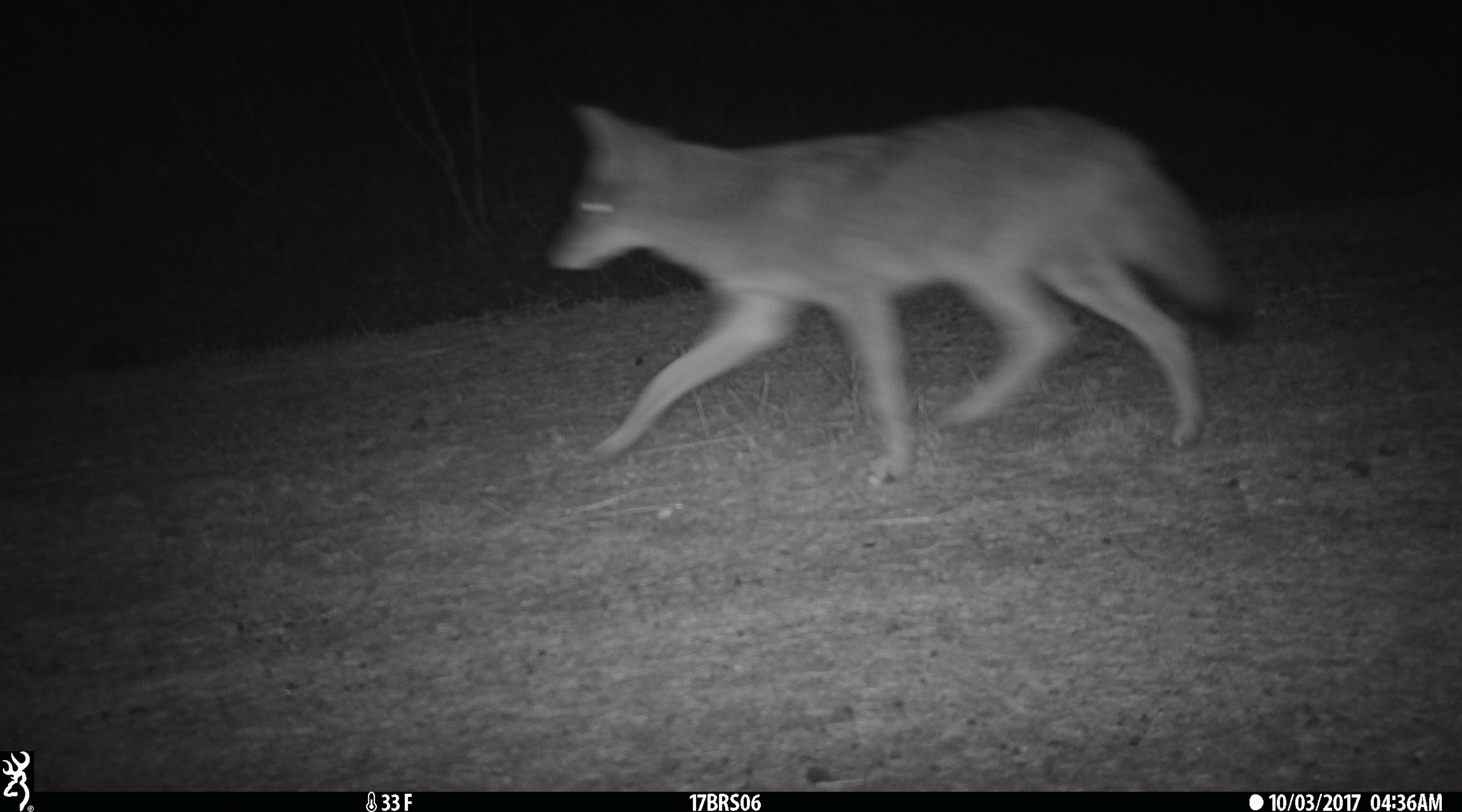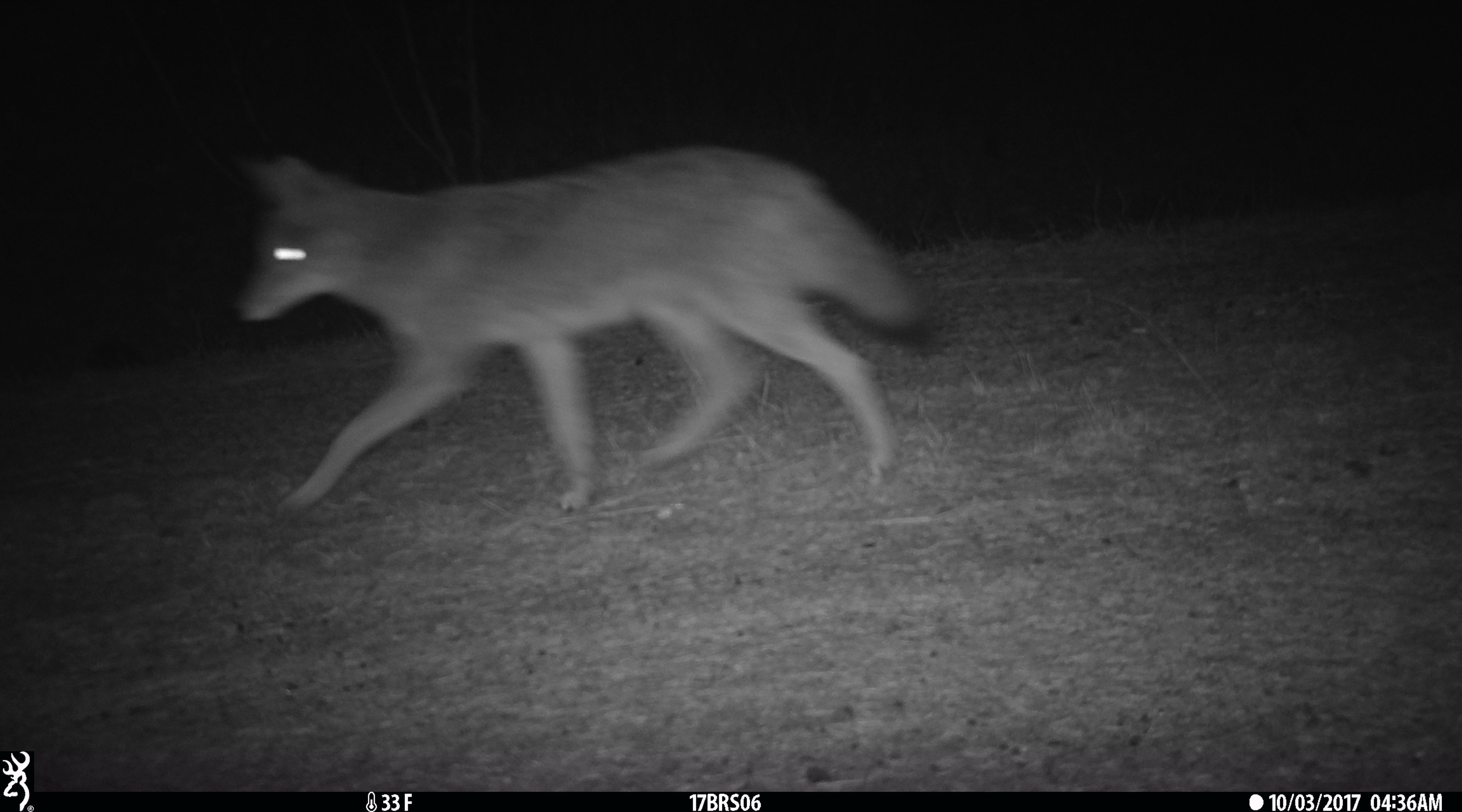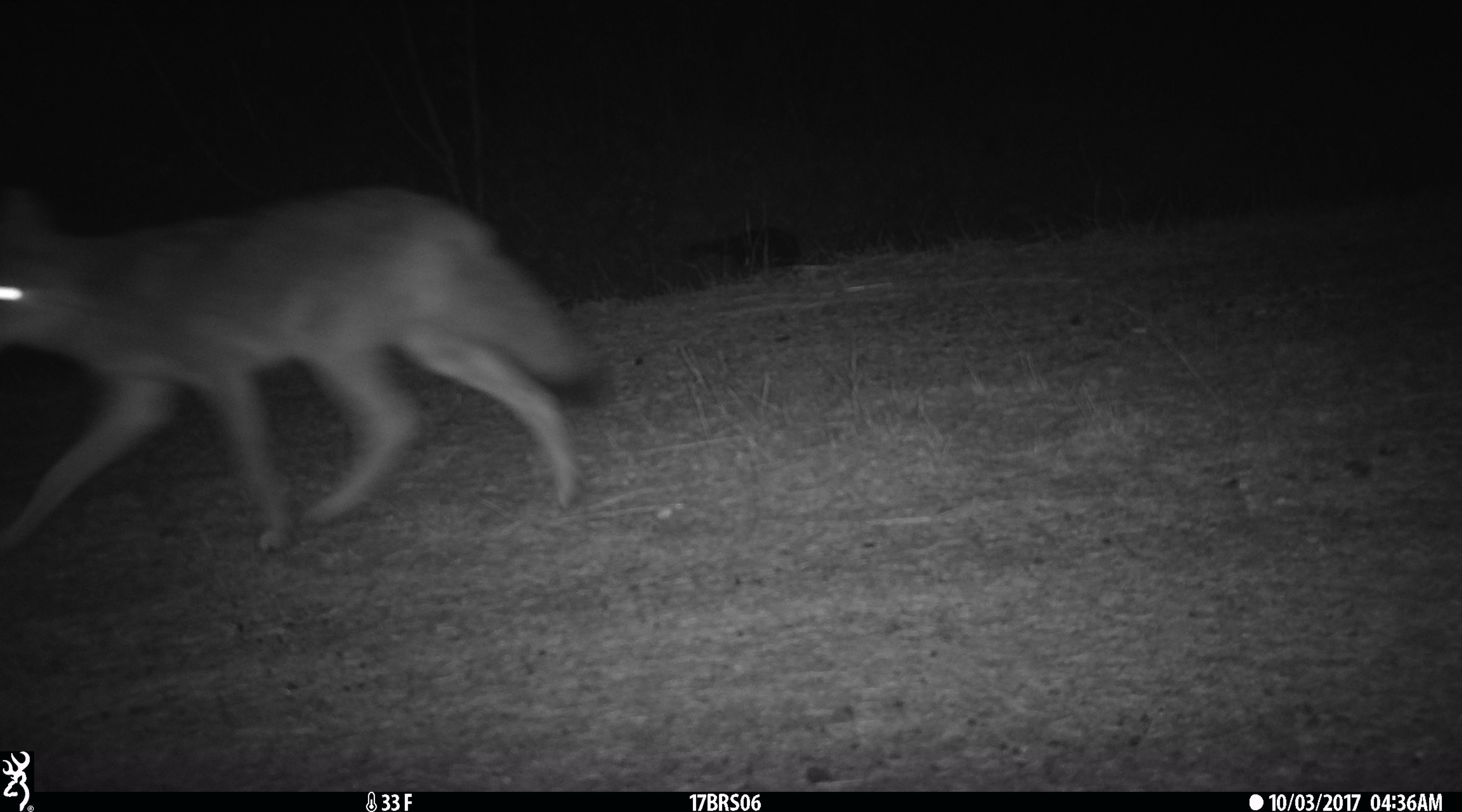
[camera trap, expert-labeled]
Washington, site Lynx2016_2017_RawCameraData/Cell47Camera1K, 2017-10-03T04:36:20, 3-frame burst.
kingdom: Animalia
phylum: Chordata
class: Mammalia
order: Carnivora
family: Canidae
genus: Canis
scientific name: Canis latrans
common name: coyote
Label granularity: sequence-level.